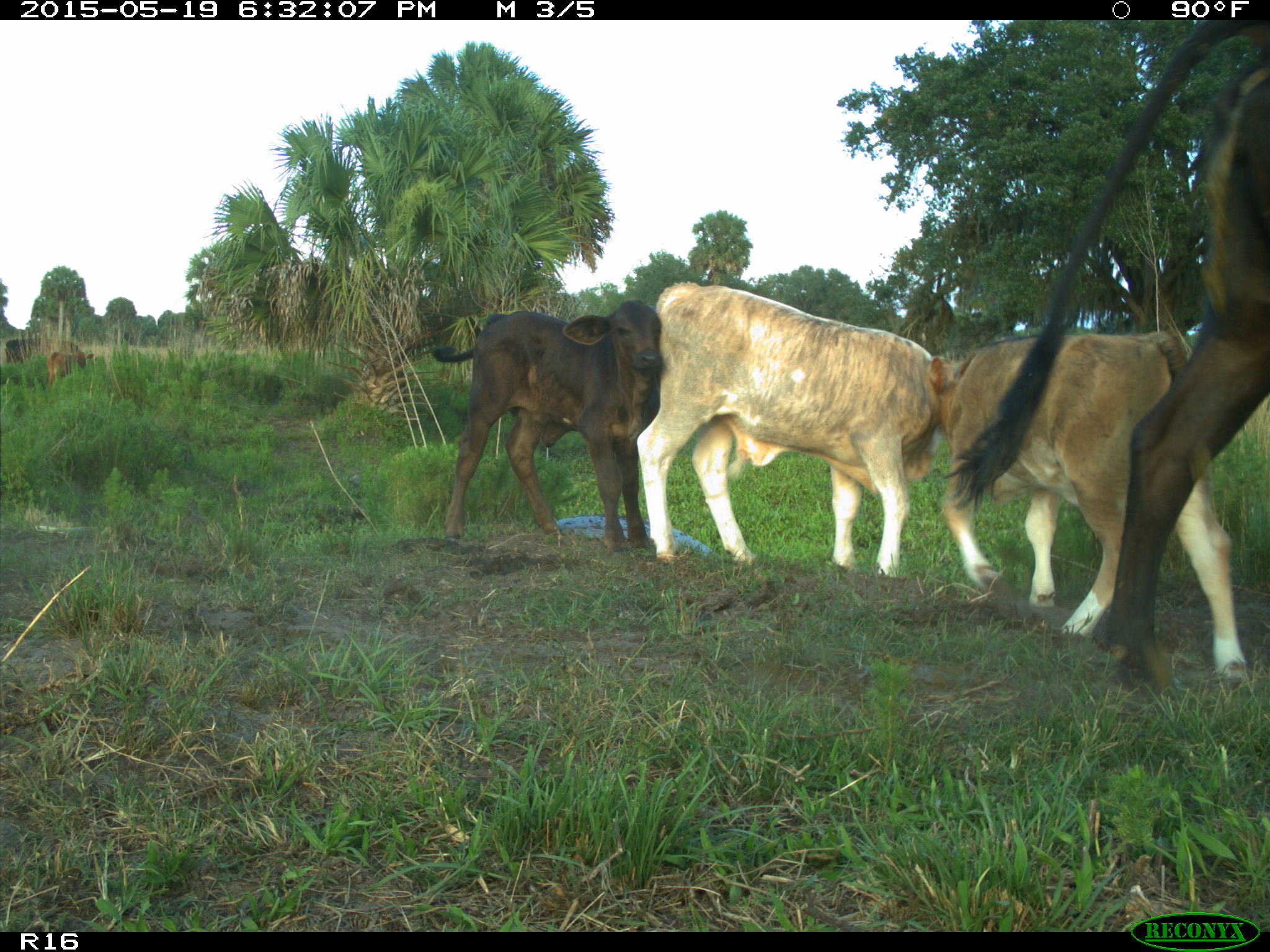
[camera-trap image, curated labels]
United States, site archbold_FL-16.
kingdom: Animalia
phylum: Chordata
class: Mammalia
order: Artiodactyla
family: Bovidae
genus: Bos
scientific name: Bos taurus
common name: domestic cow